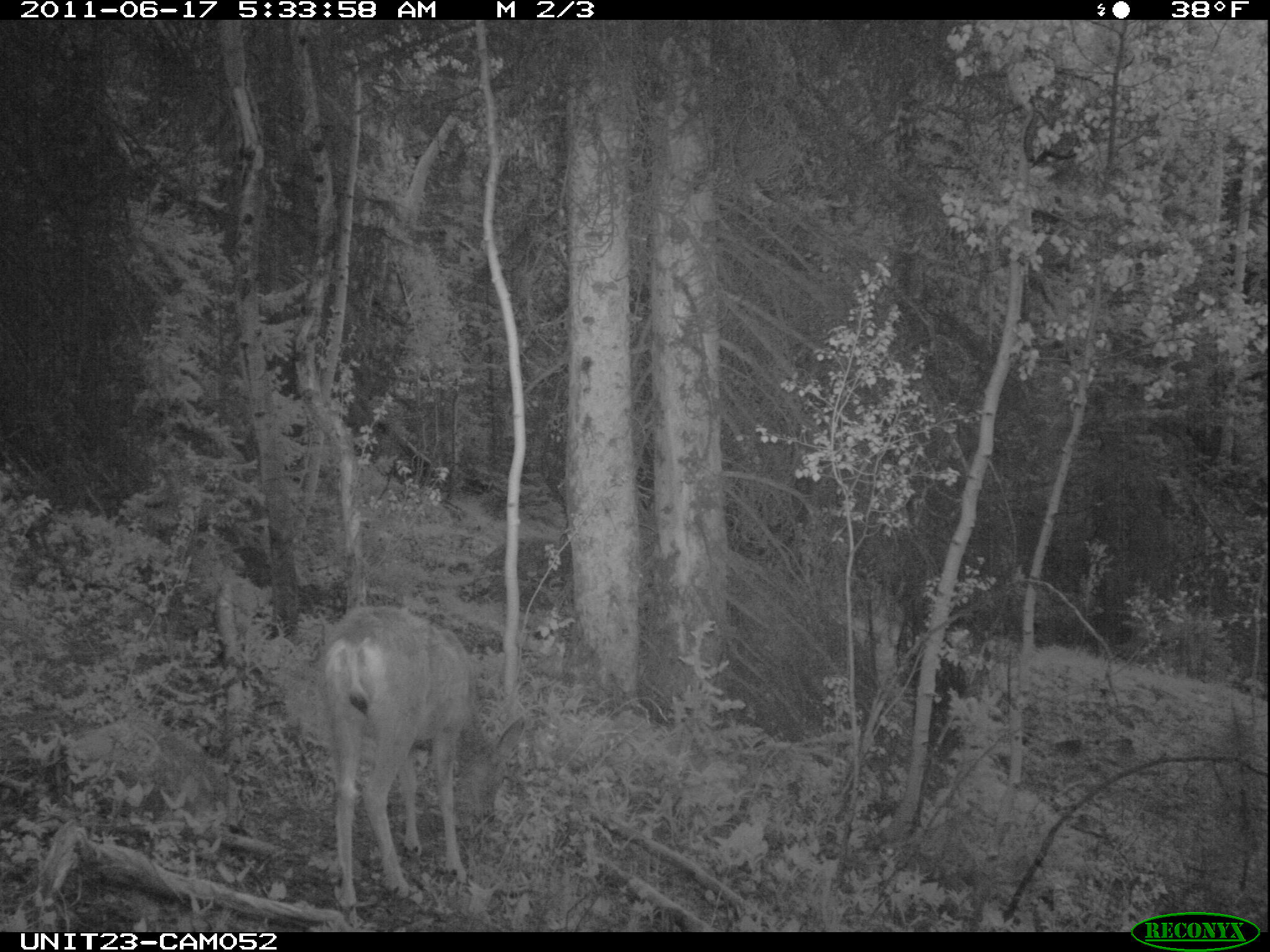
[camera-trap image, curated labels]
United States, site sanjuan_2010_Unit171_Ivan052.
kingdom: Animalia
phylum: Chordata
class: Mammalia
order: Artiodactyla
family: Cervidae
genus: Odocoileus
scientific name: Odocoileus hemionus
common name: mule deer